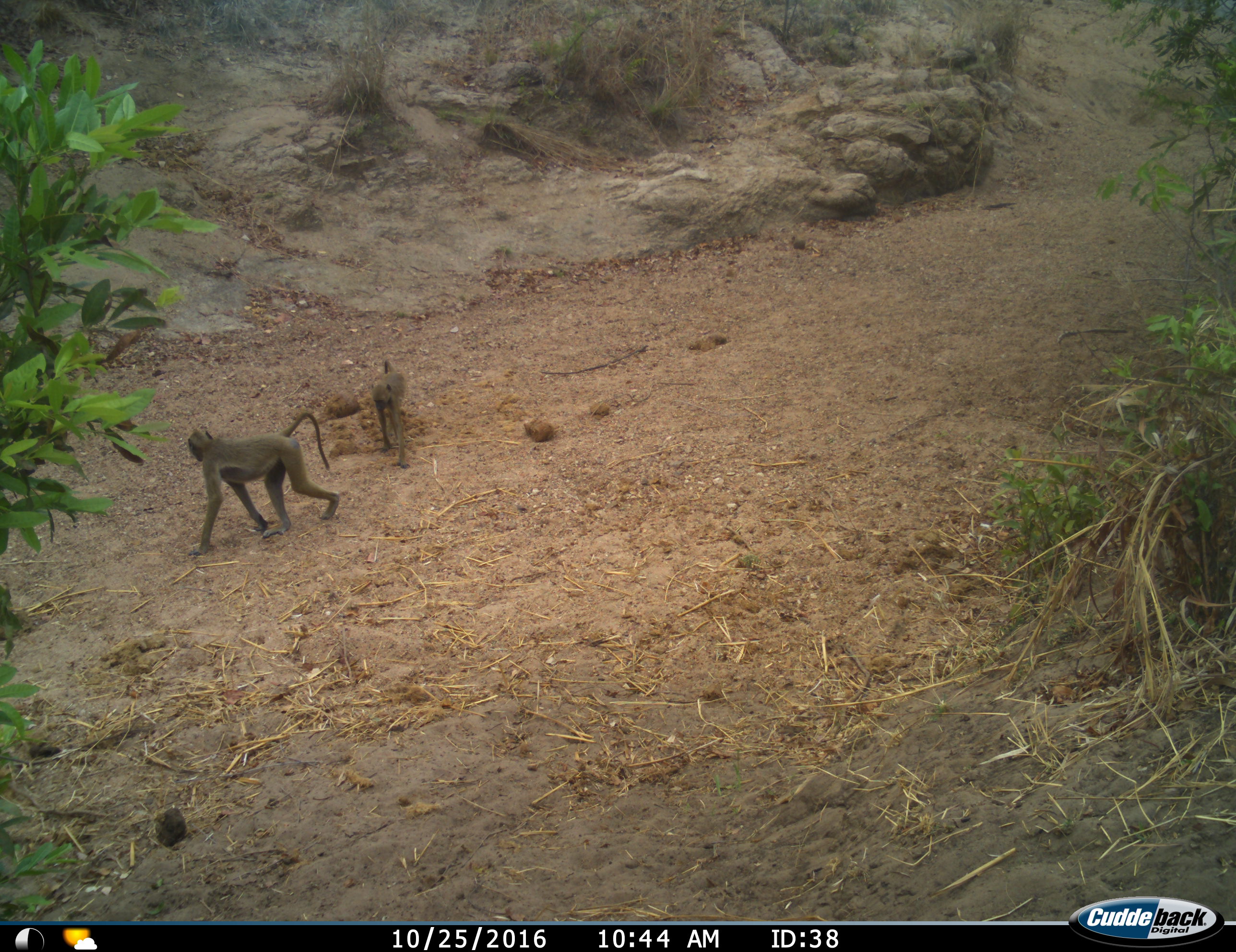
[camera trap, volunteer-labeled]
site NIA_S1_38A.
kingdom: Animalia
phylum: Chordata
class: Mammalia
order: Primates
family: Cercopithecidae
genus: Papio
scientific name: Papio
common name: baboon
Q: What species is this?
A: Baboon (Papio).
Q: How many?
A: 2.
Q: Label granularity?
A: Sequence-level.